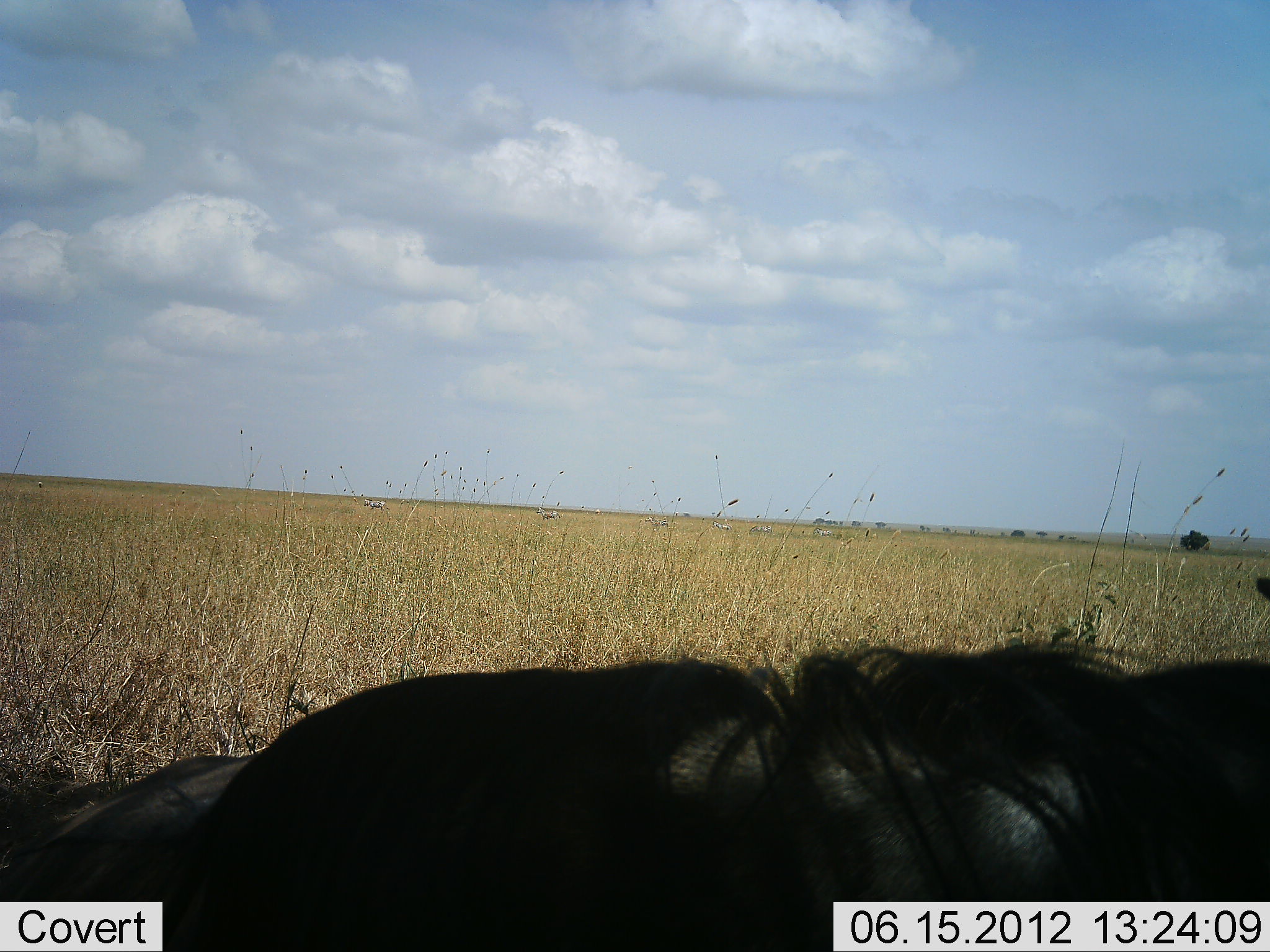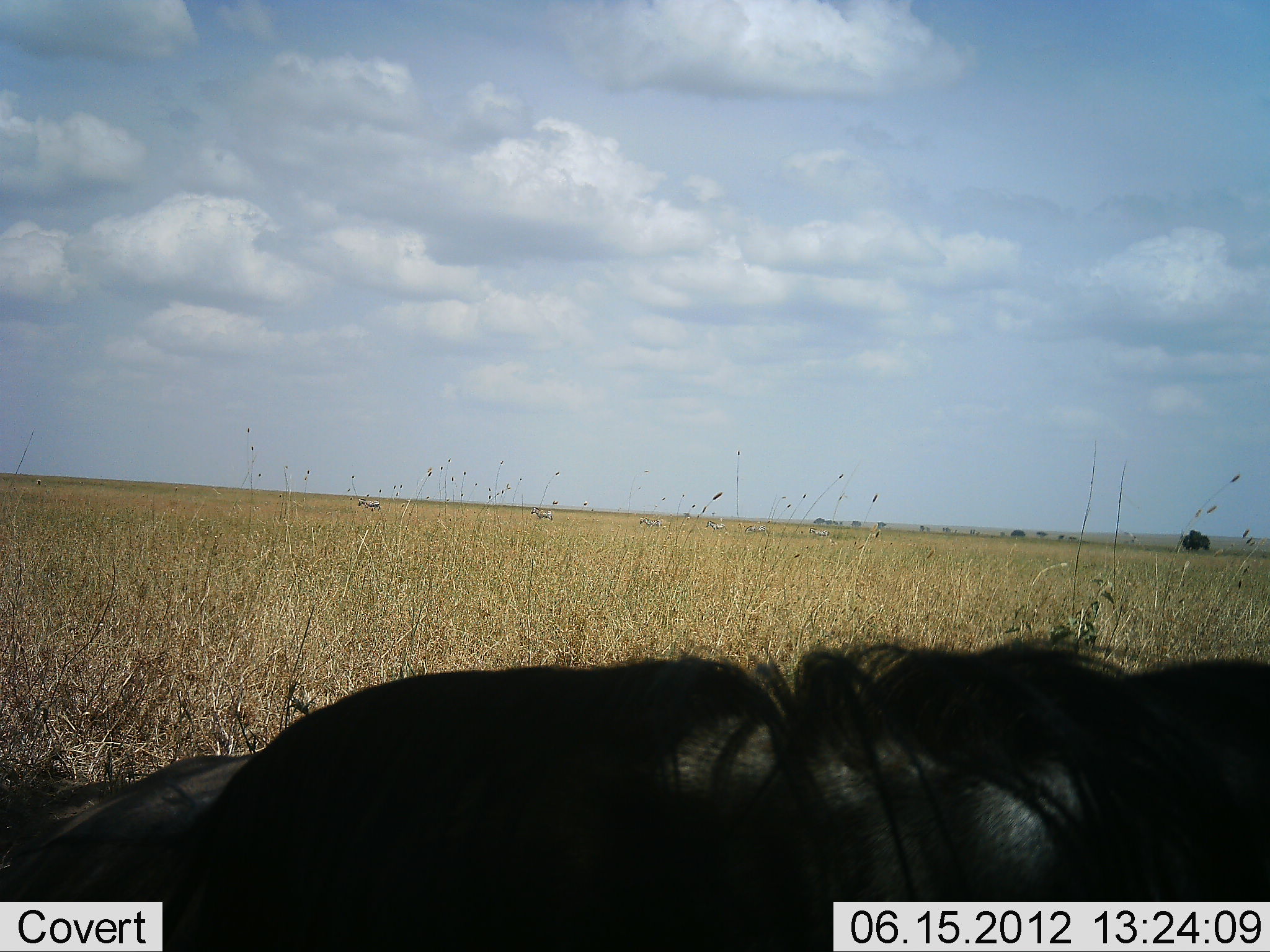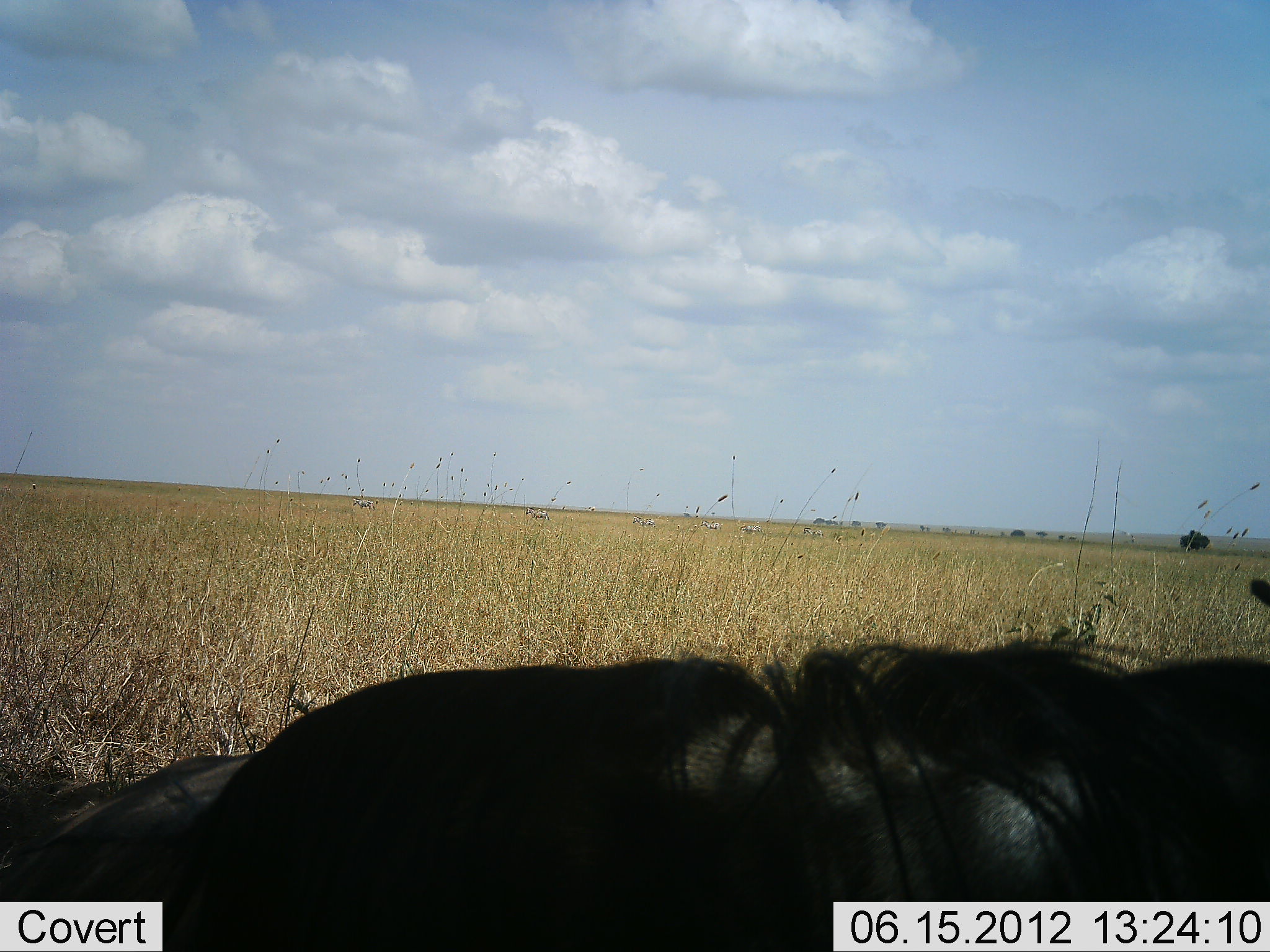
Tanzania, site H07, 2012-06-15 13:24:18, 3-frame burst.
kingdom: Animalia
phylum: Chordata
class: Mammalia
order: Artiodactyla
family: Bovidae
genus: Connochaetes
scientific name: Connochaetes taurinus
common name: blue wildebeest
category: wildebeest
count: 1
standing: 8%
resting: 92%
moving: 0%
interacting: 0%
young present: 0%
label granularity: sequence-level